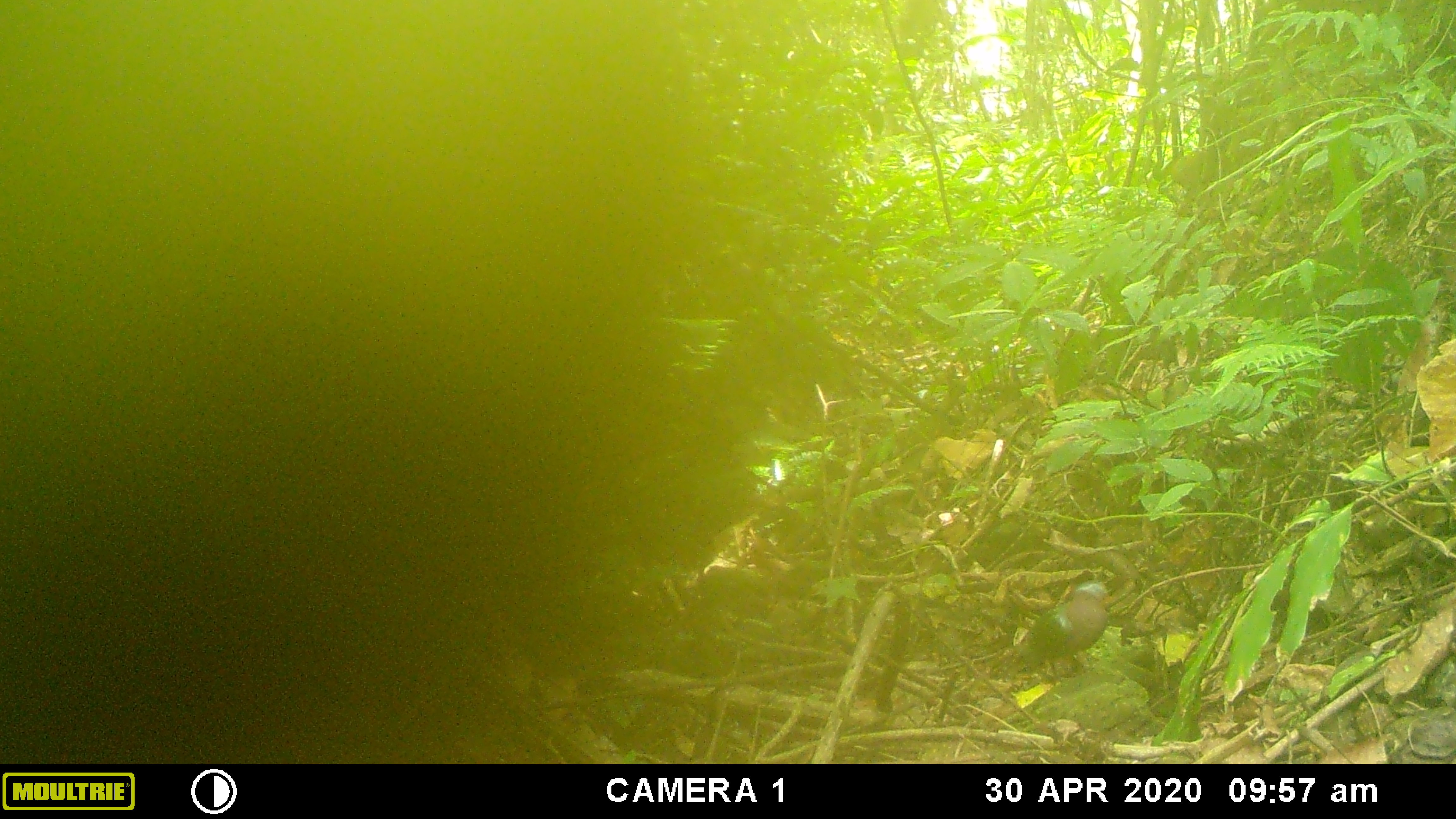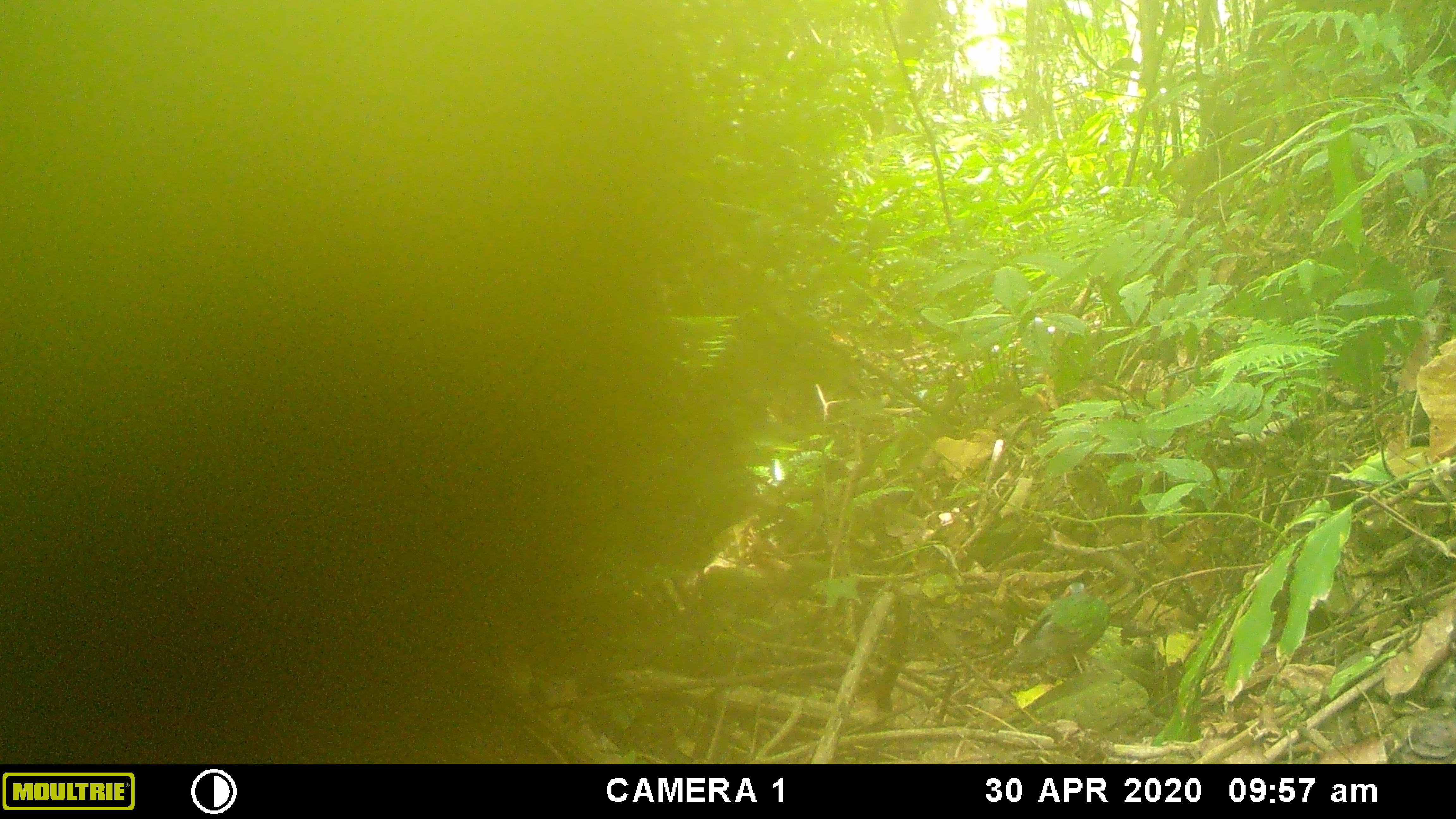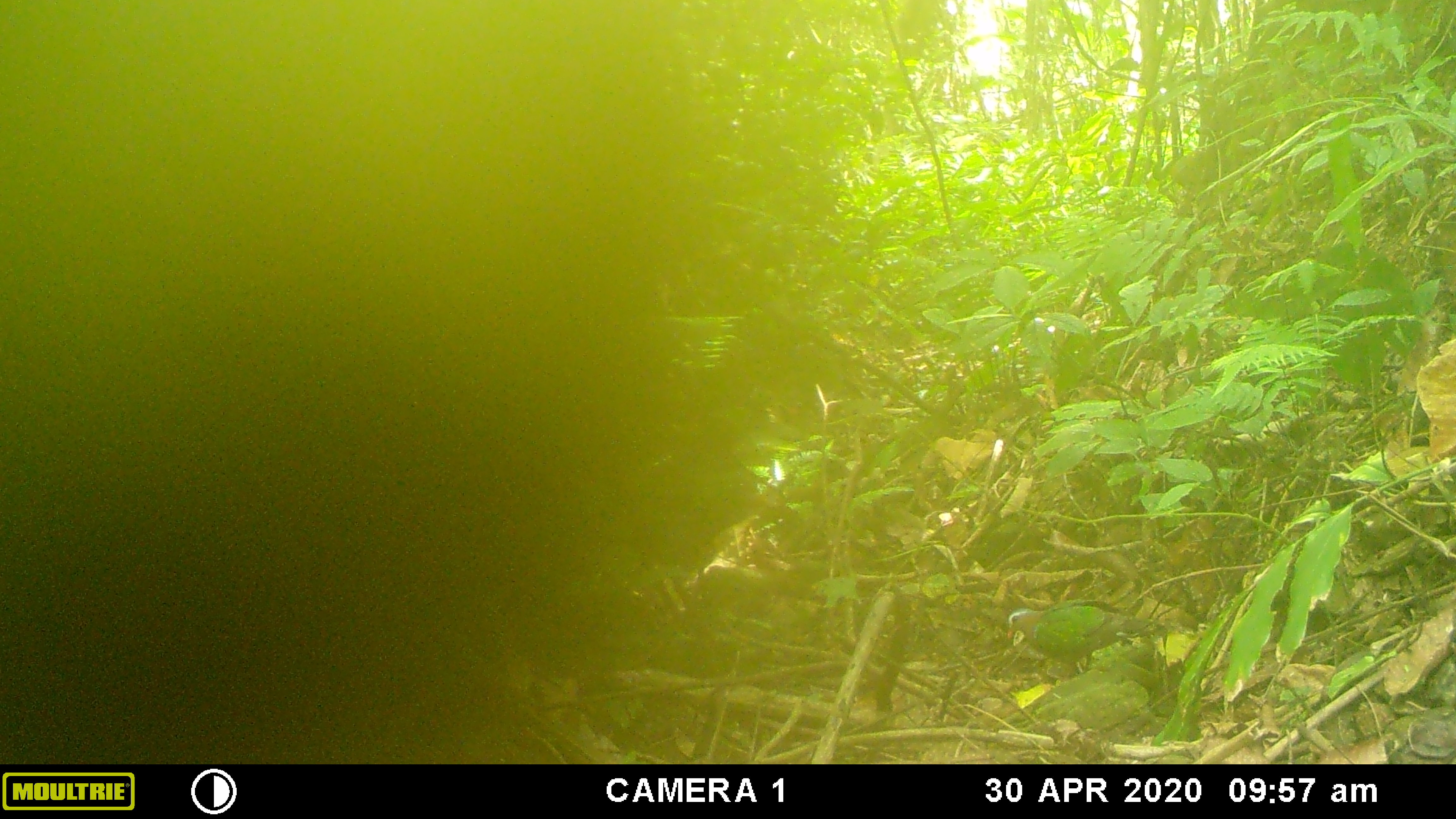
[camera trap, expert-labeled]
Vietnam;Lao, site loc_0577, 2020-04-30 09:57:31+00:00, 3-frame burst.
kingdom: Animalia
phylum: Chordata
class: Aves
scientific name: Aves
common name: bird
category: unidentified bird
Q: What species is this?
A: Unidentified bird (bird) (Aves).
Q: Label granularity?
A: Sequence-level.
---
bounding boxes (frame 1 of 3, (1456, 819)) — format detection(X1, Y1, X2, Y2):
unidentified bird: detection(992, 579, 1114, 686)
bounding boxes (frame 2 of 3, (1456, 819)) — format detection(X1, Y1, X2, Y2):
unidentified bird: detection(1014, 580, 1110, 674)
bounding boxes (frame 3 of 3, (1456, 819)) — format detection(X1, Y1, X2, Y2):
unidentified bird: detection(1006, 598, 1165, 673)